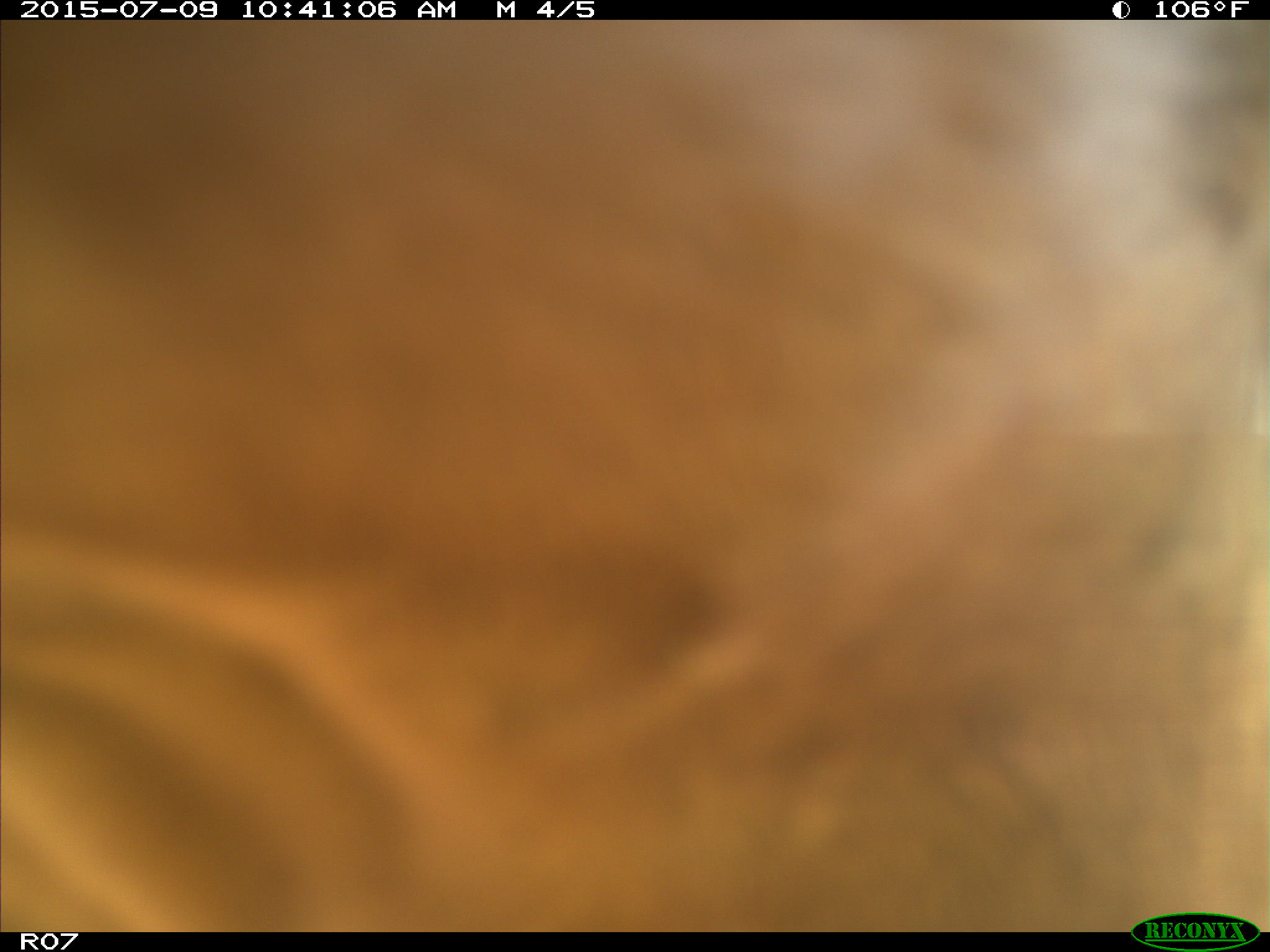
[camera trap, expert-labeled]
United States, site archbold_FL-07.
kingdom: Animalia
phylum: Chordata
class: Mammalia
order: Artiodactyla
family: Bovidae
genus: Bos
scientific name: Bos taurus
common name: domestic cow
Bos taurus (domestic cow).